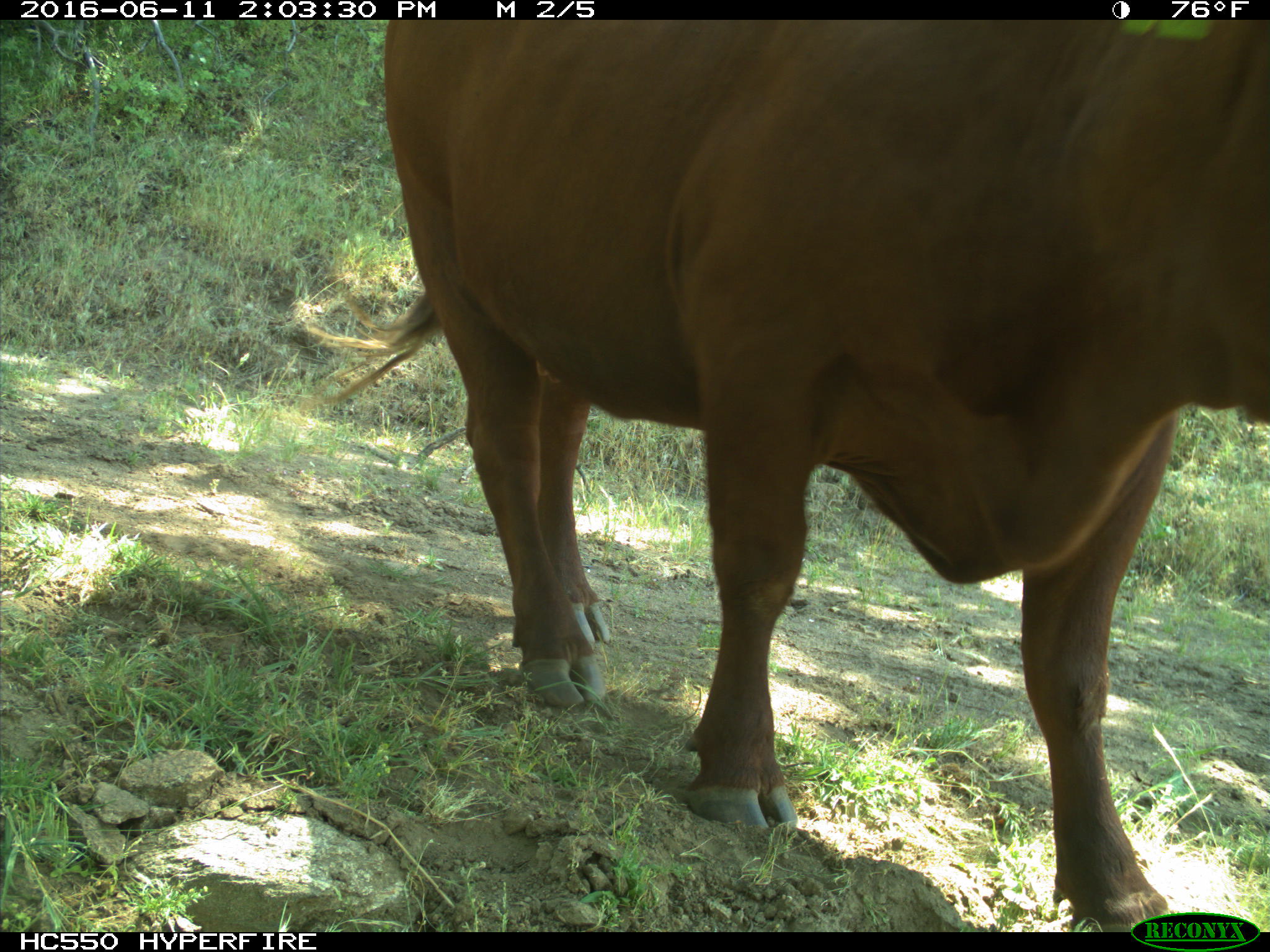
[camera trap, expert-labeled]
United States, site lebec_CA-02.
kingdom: Animalia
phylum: Chordata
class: Mammalia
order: Artiodactyla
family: Bovidae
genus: Bos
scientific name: Bos taurus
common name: domestic cow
Bos taurus (domestic cow).